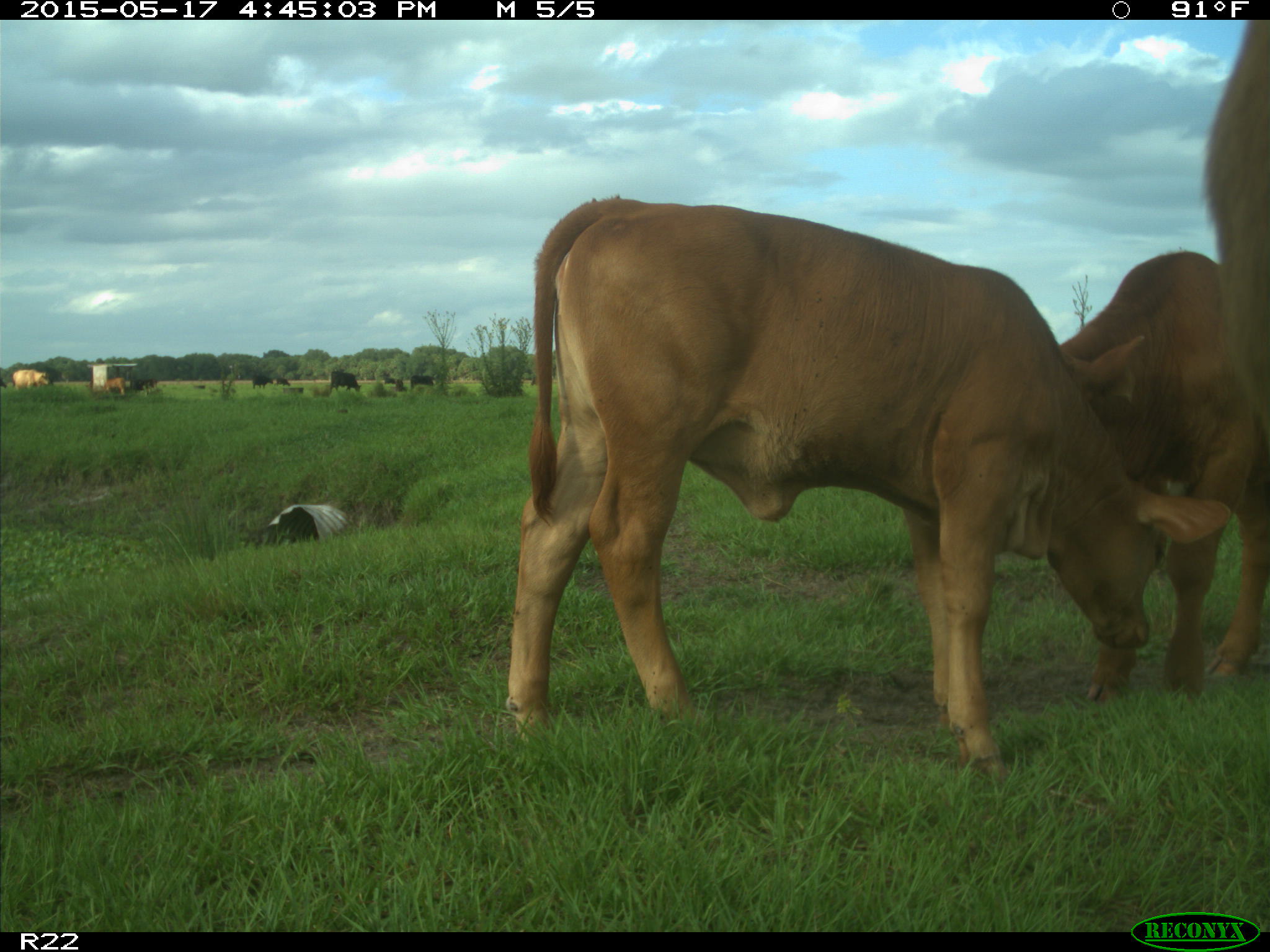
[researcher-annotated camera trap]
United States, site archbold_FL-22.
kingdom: Animalia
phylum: Chordata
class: Mammalia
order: Artiodactyla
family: Bovidae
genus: Bos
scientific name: Bos taurus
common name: domestic cow